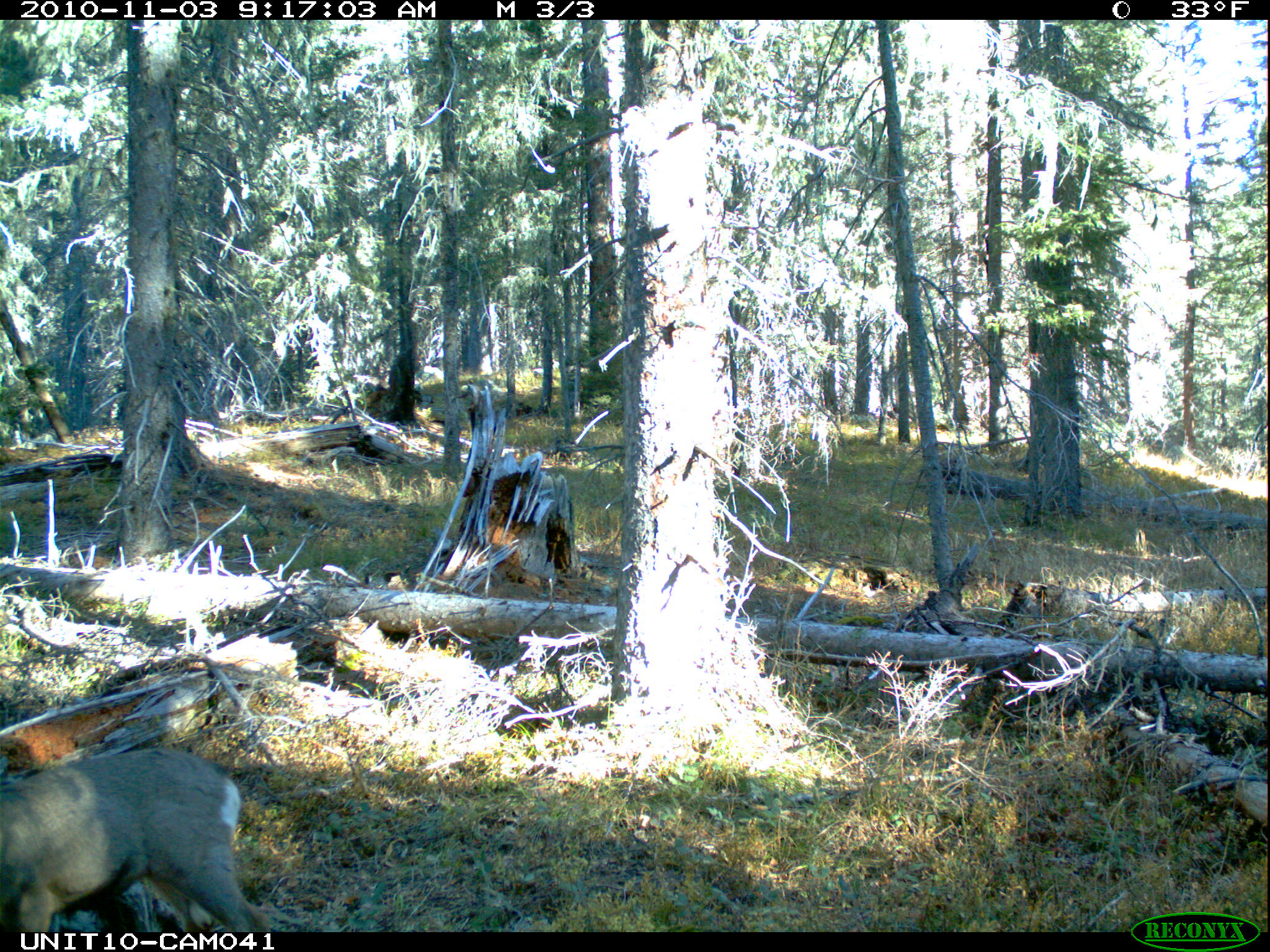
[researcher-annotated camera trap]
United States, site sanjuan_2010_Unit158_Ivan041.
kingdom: Animalia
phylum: Chordata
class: Mammalia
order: Artiodactyla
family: Cervidae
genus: Odocoileus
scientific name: Odocoileus hemionus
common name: mule deer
Odocoileus hemionus (mule deer).